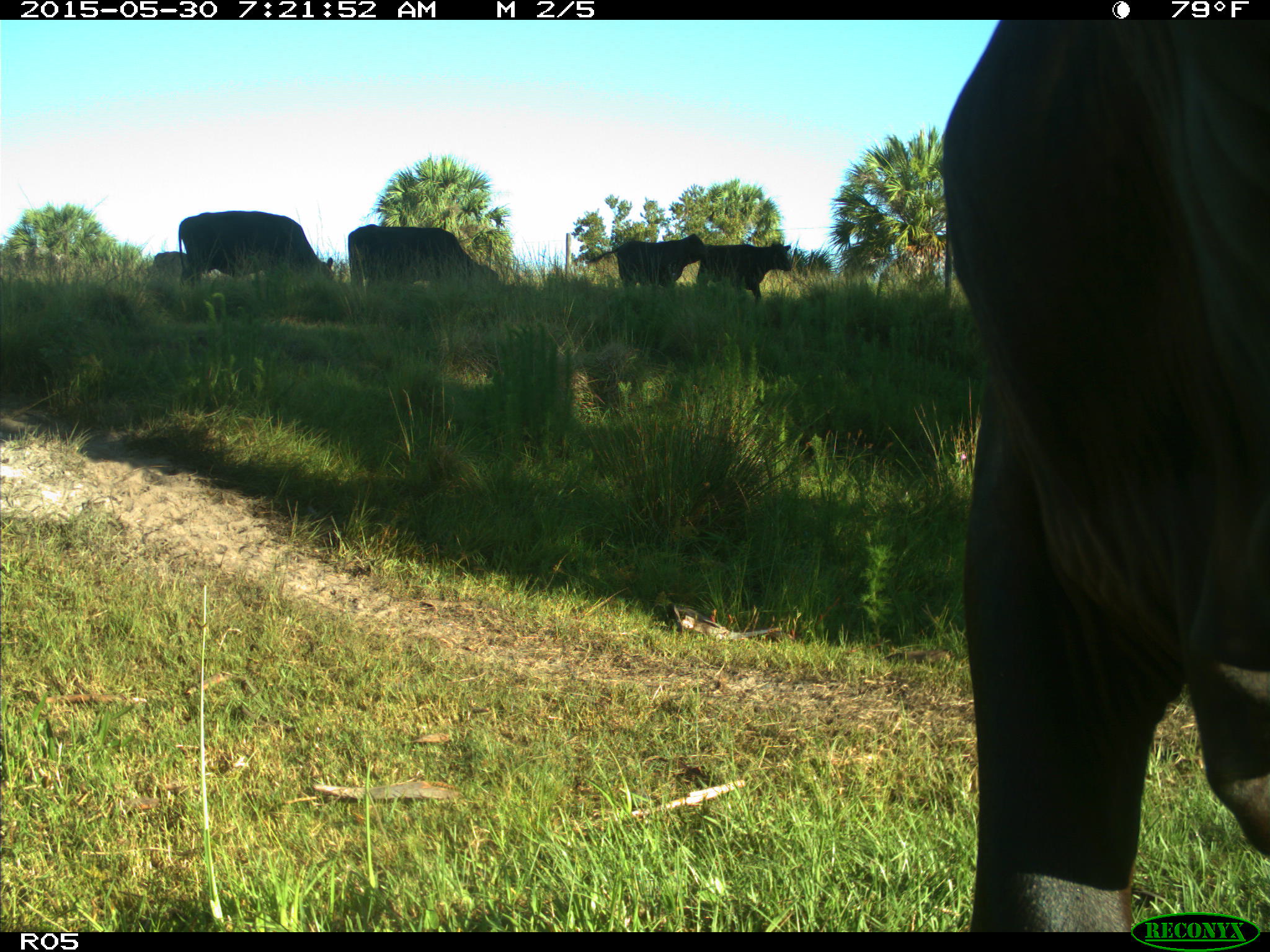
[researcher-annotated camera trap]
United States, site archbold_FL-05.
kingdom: Animalia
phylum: Chordata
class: Mammalia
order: Artiodactyla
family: Bovidae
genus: Bos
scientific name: Bos taurus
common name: domestic cow